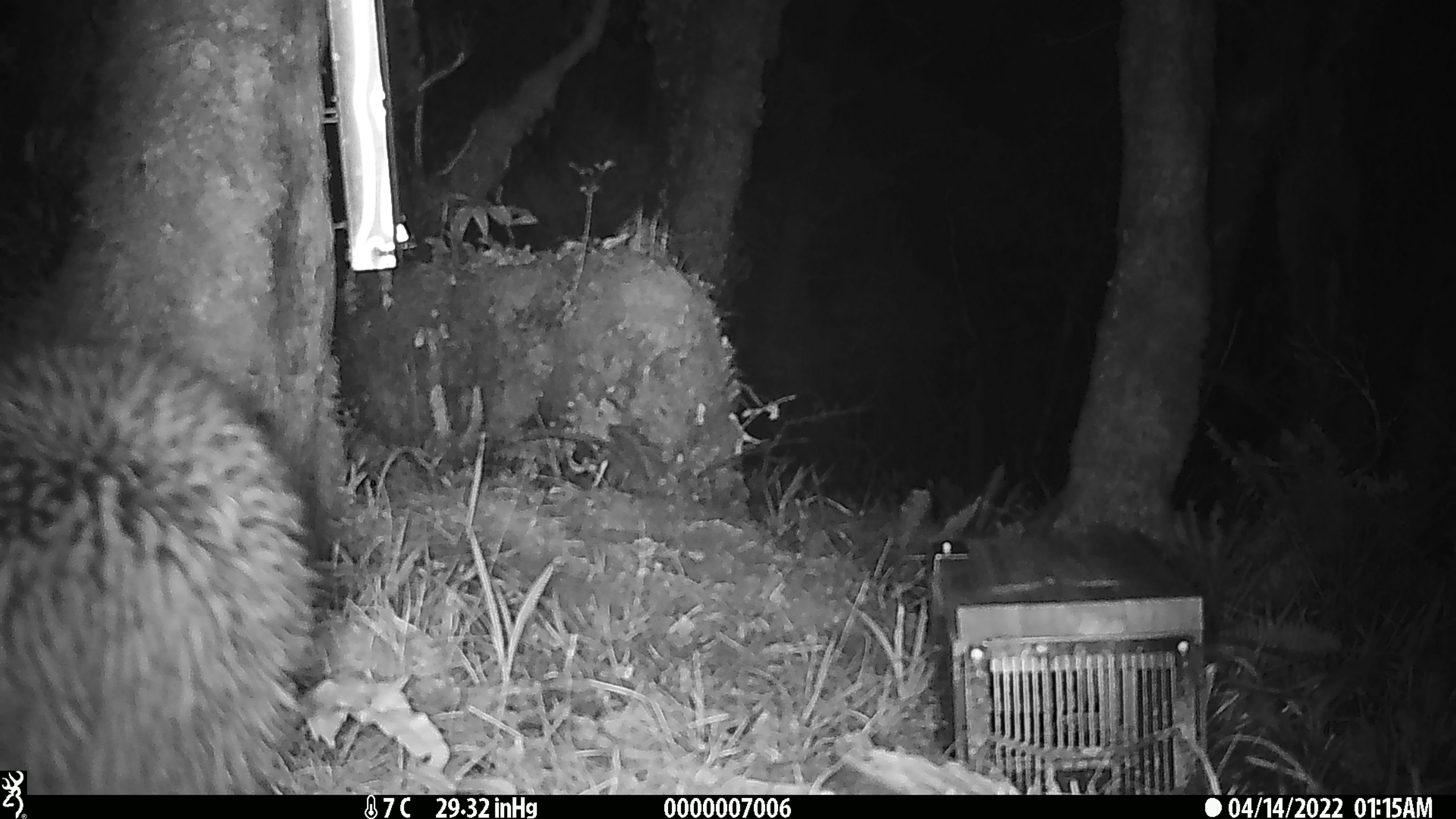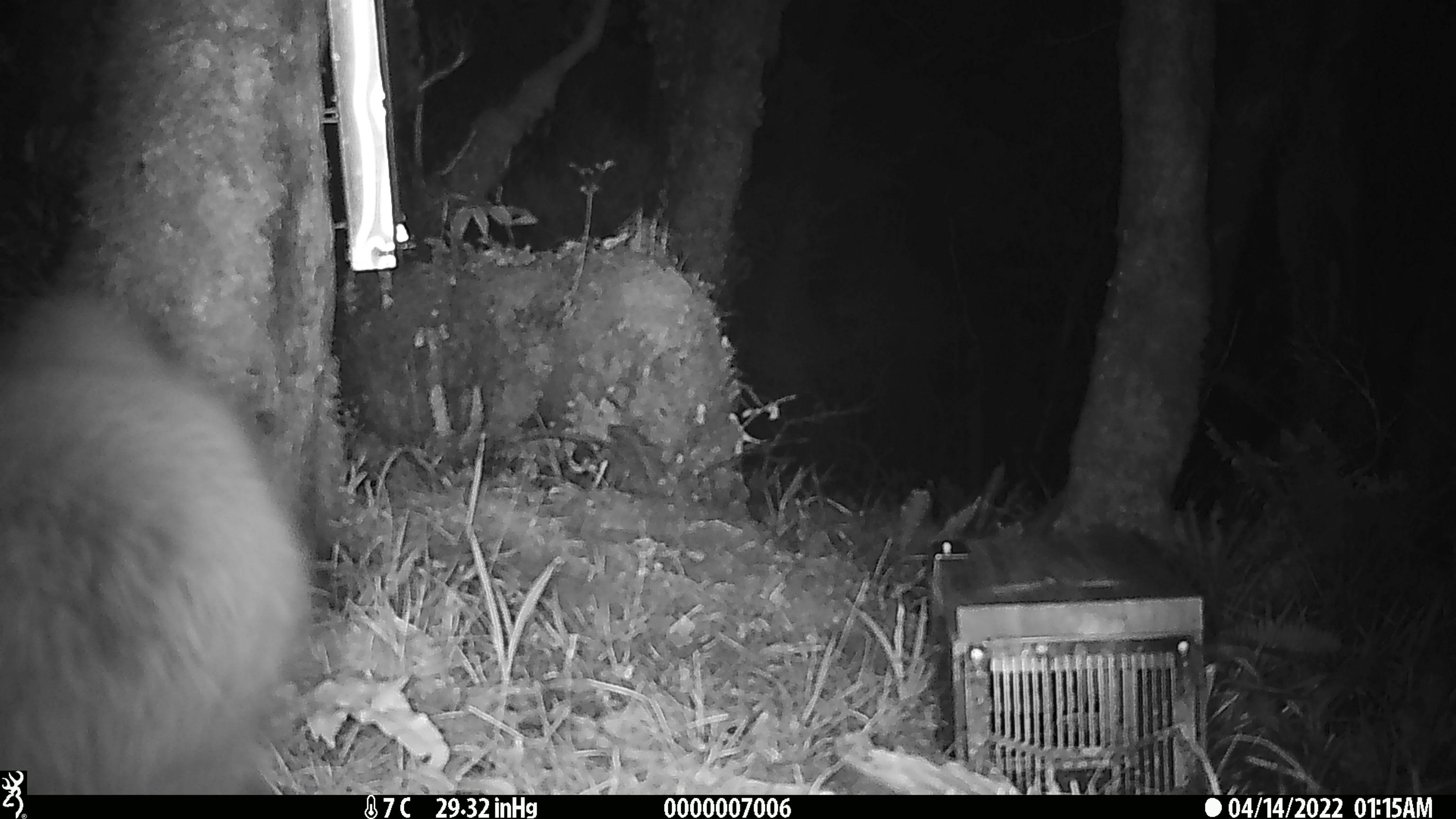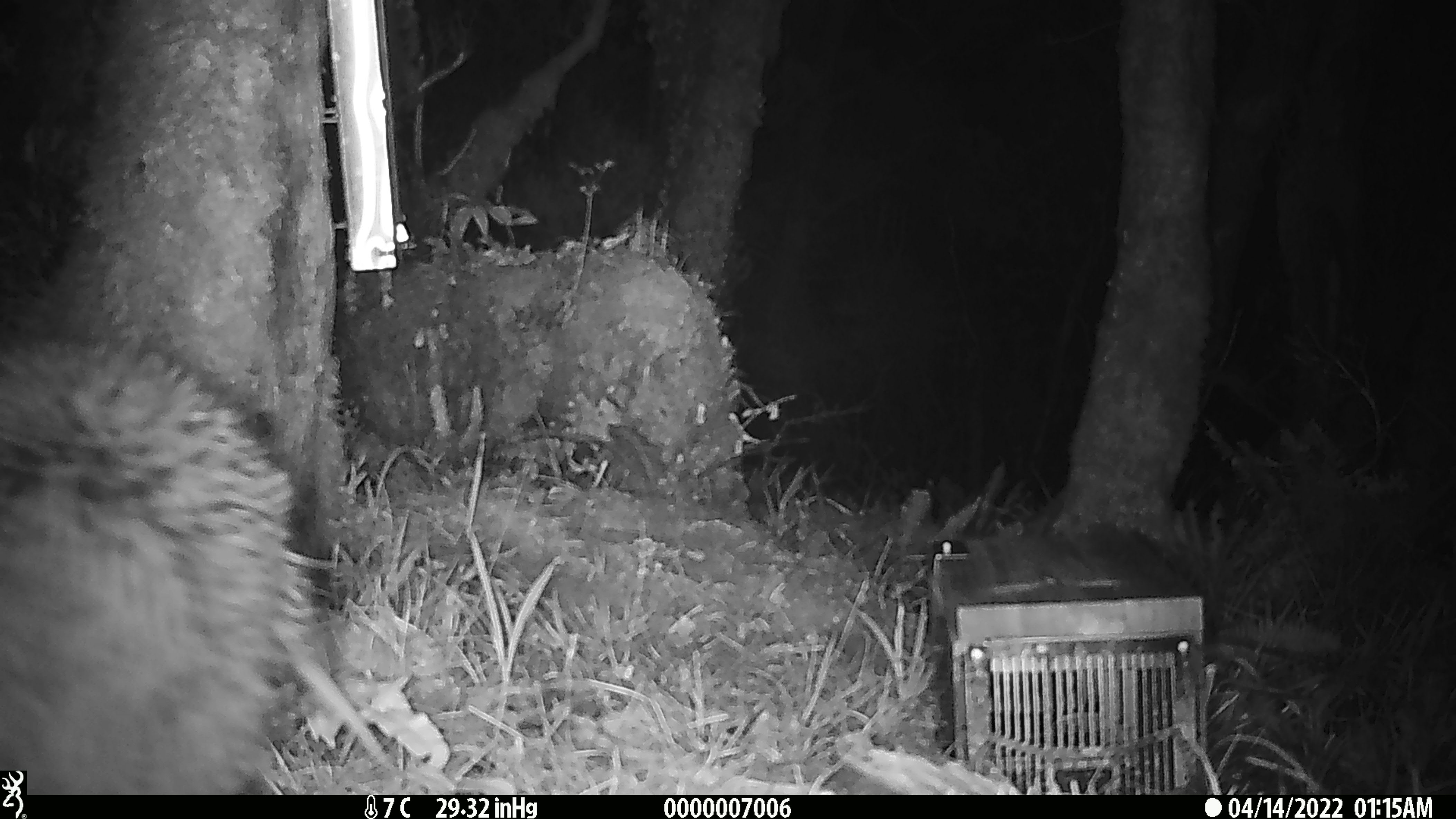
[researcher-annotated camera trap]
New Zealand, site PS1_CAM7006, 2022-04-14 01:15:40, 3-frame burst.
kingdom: Animalia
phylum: Chordata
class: Aves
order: Apterygiformes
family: Apterygidae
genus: Apteryx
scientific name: Apteryx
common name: kiwi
Kiwi (Apteryx).